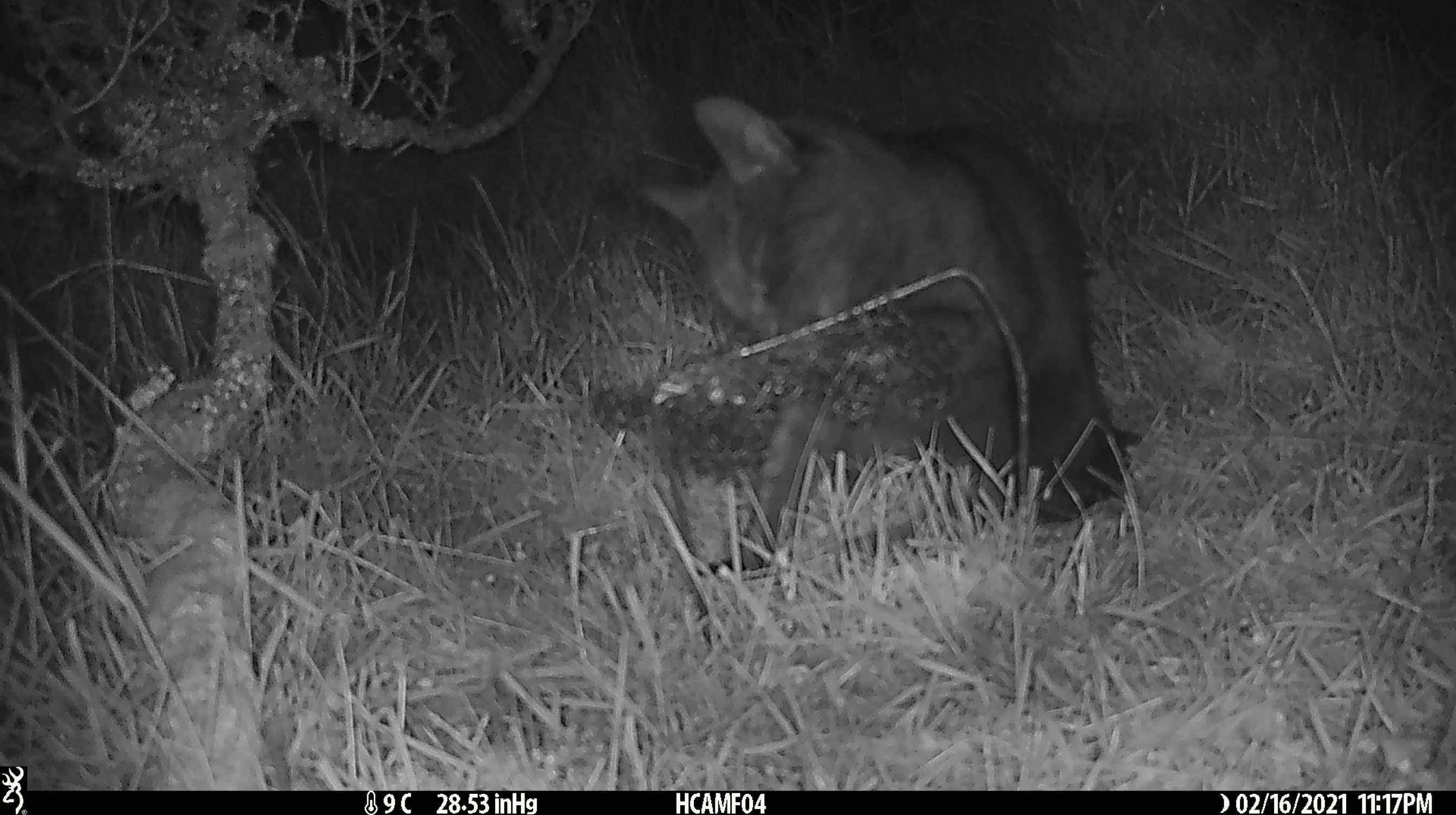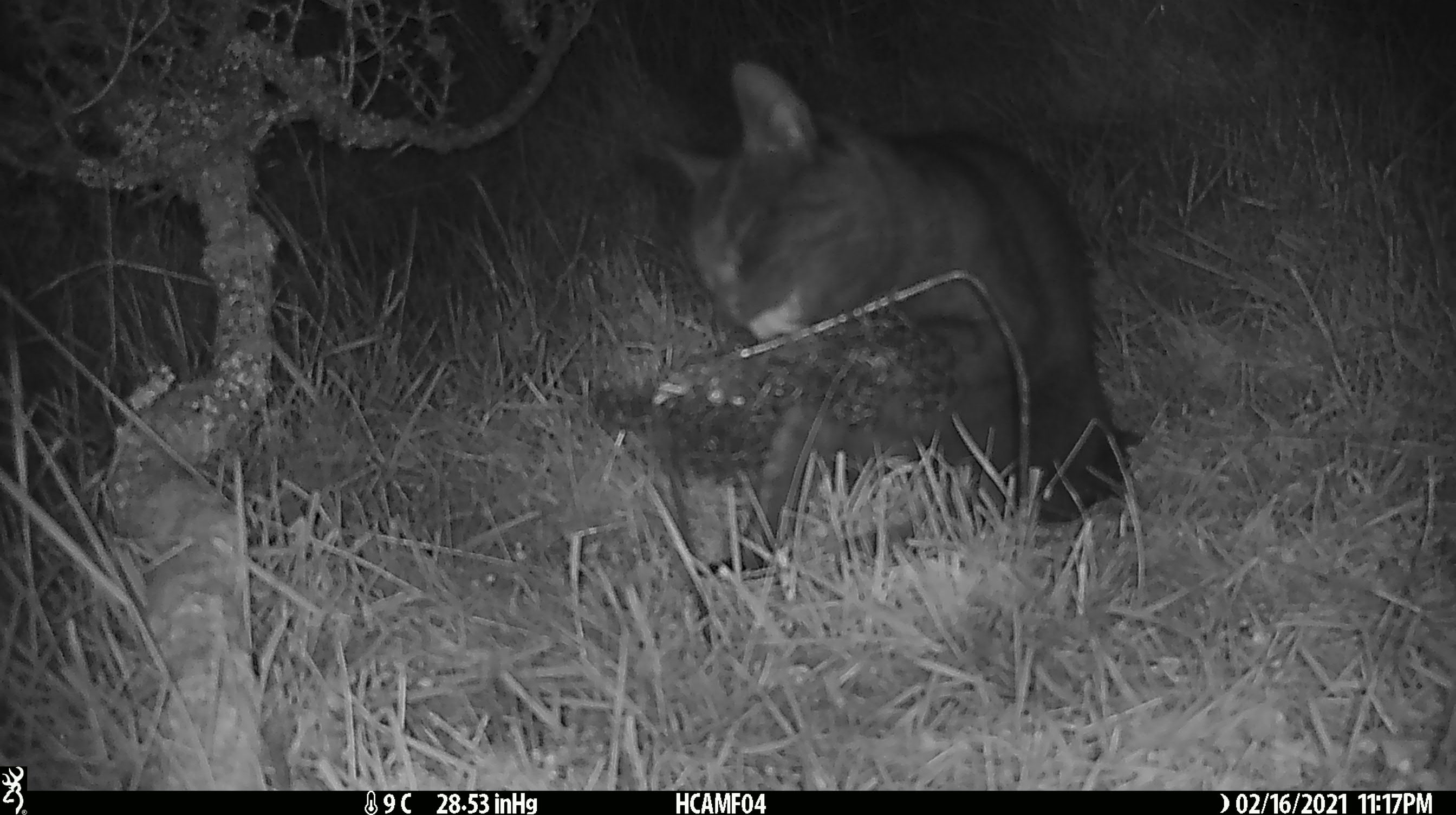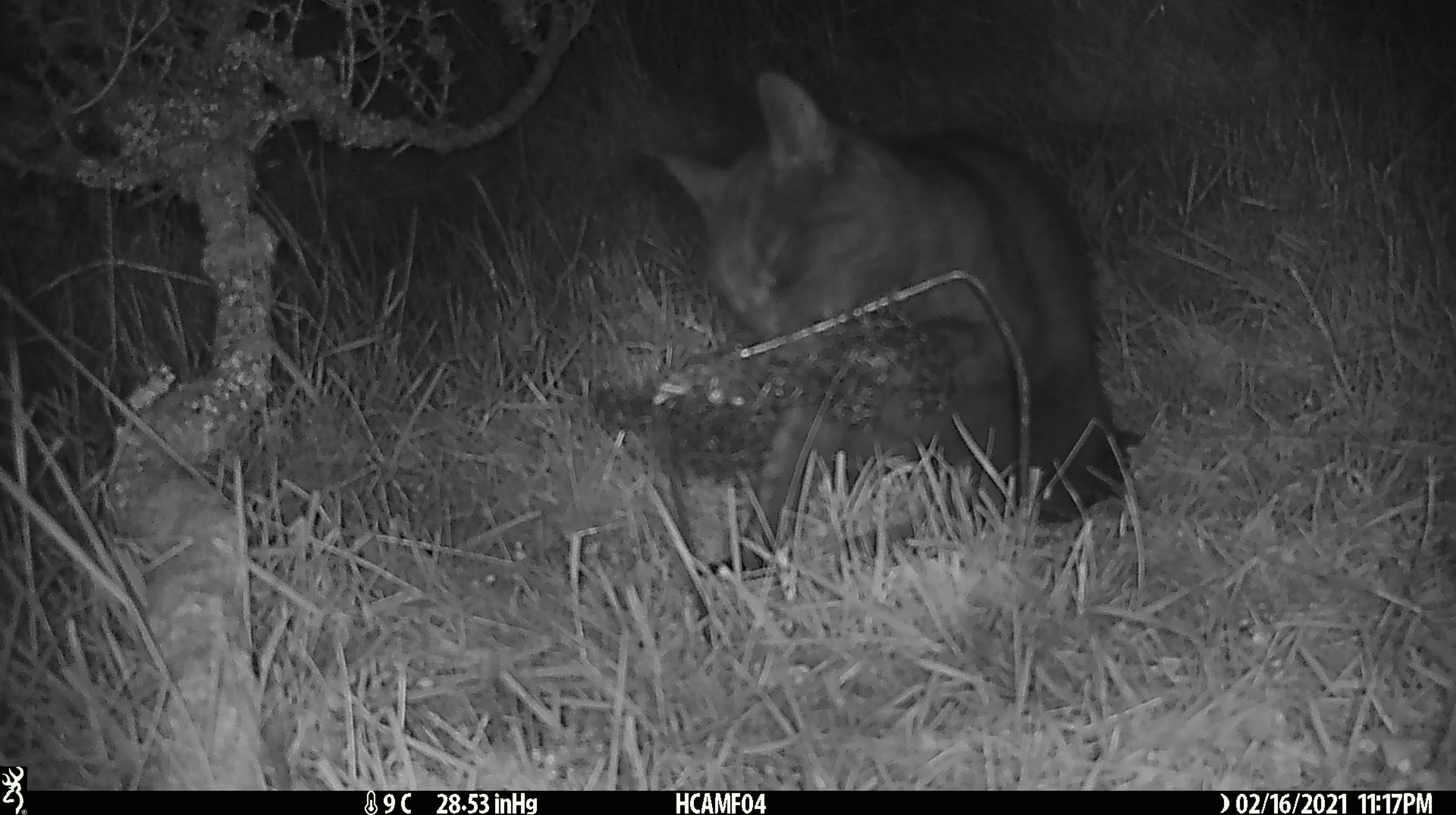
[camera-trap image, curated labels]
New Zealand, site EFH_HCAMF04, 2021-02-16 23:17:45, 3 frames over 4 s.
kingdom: Animalia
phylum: Chordata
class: Mammalia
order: Carnivora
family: Felidae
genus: Felis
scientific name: Felis catus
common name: domestic cat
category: cat